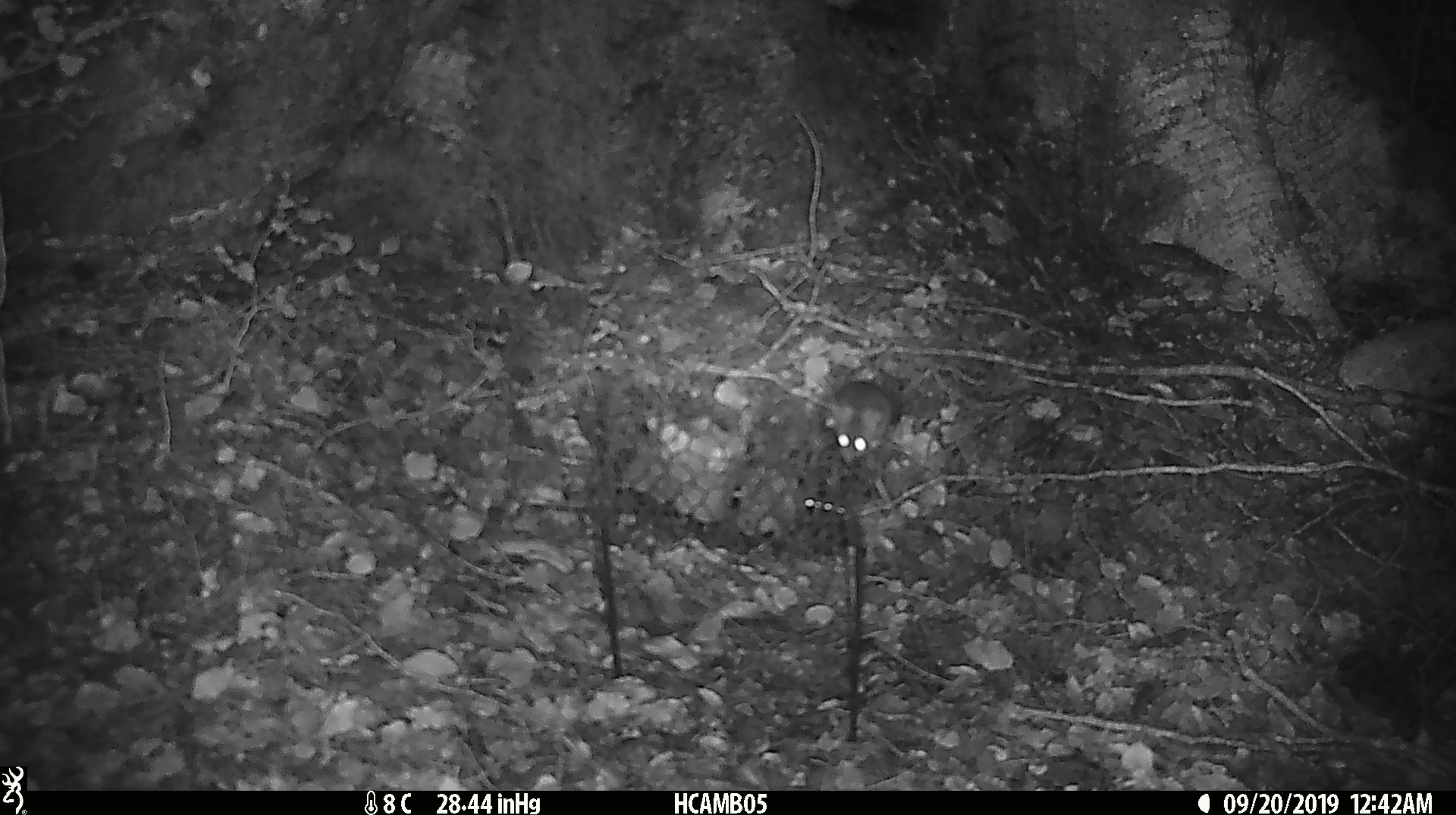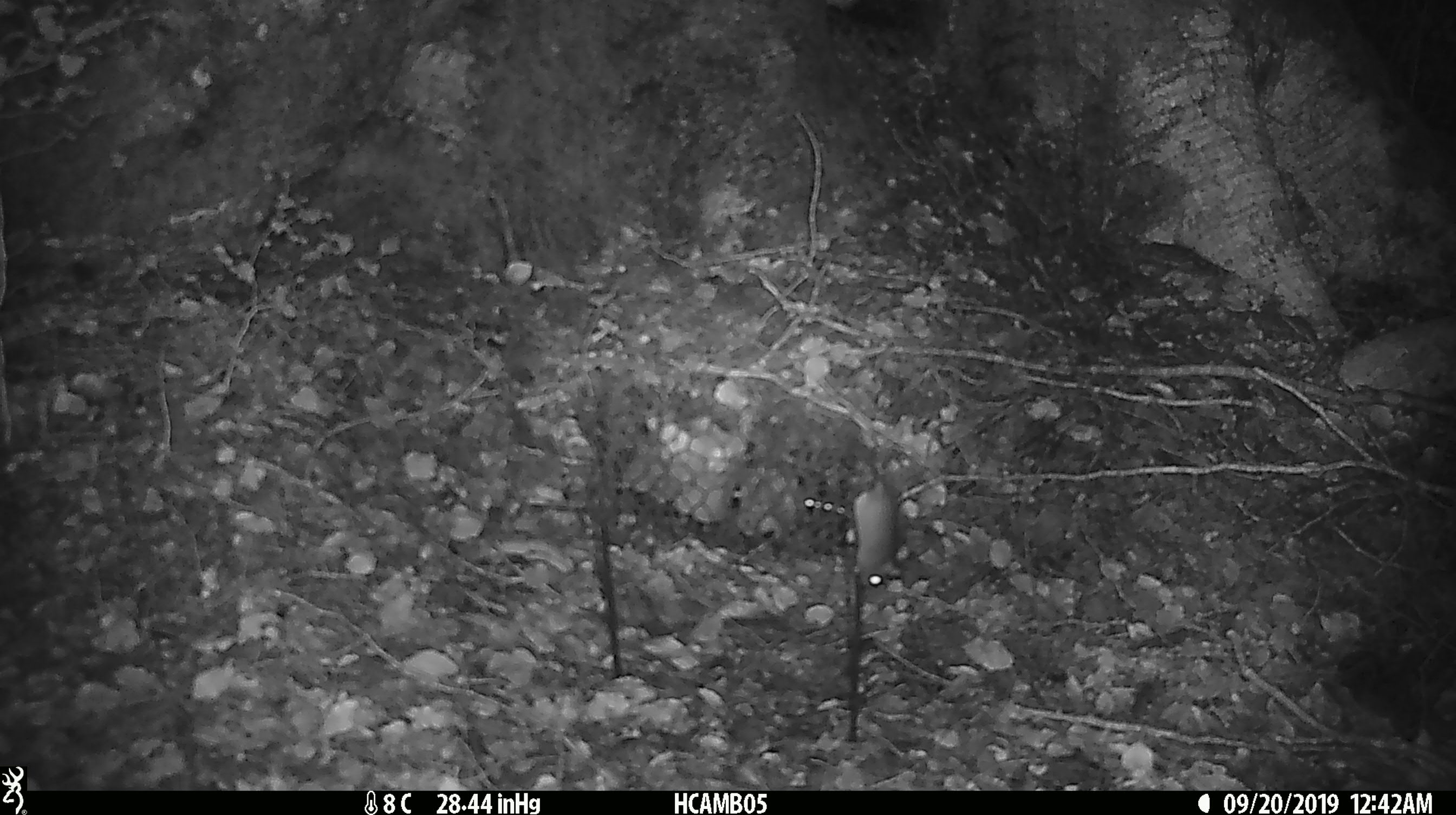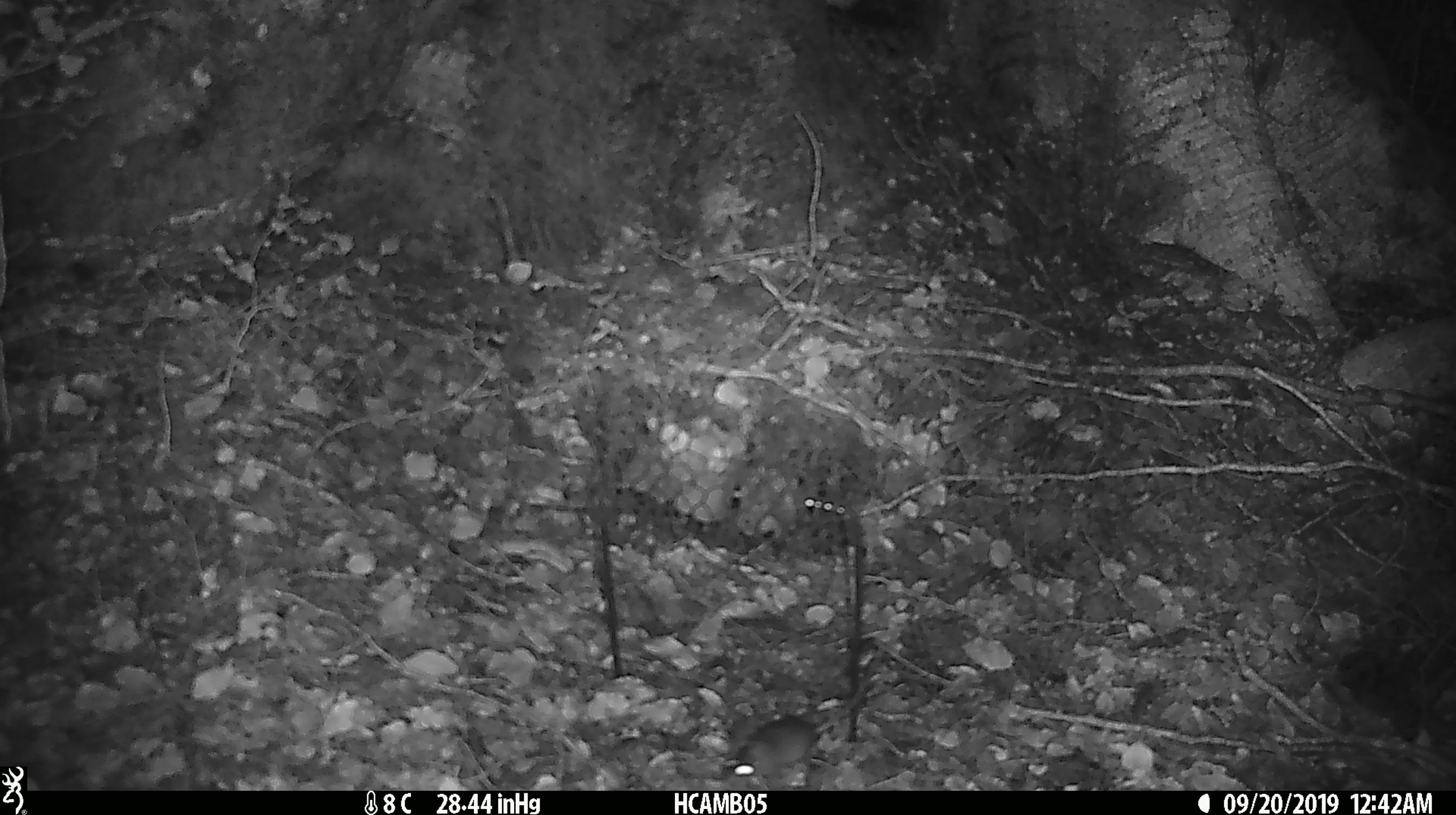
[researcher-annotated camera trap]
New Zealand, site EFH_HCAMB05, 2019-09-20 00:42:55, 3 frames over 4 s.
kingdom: Animalia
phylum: Chordata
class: Mammalia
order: Rodentia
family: Muridae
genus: Mus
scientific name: Mus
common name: mouse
Mouse (Mus).